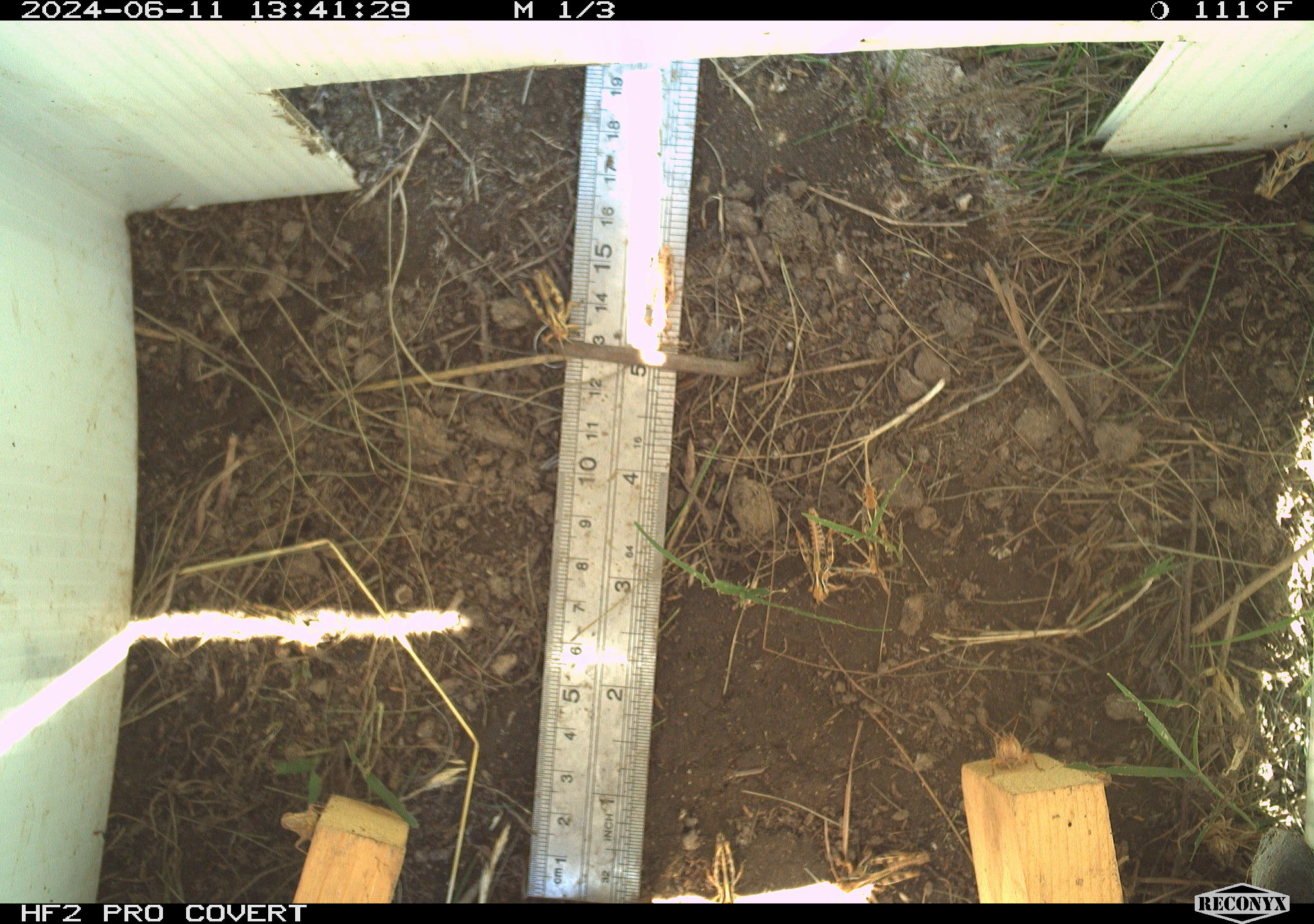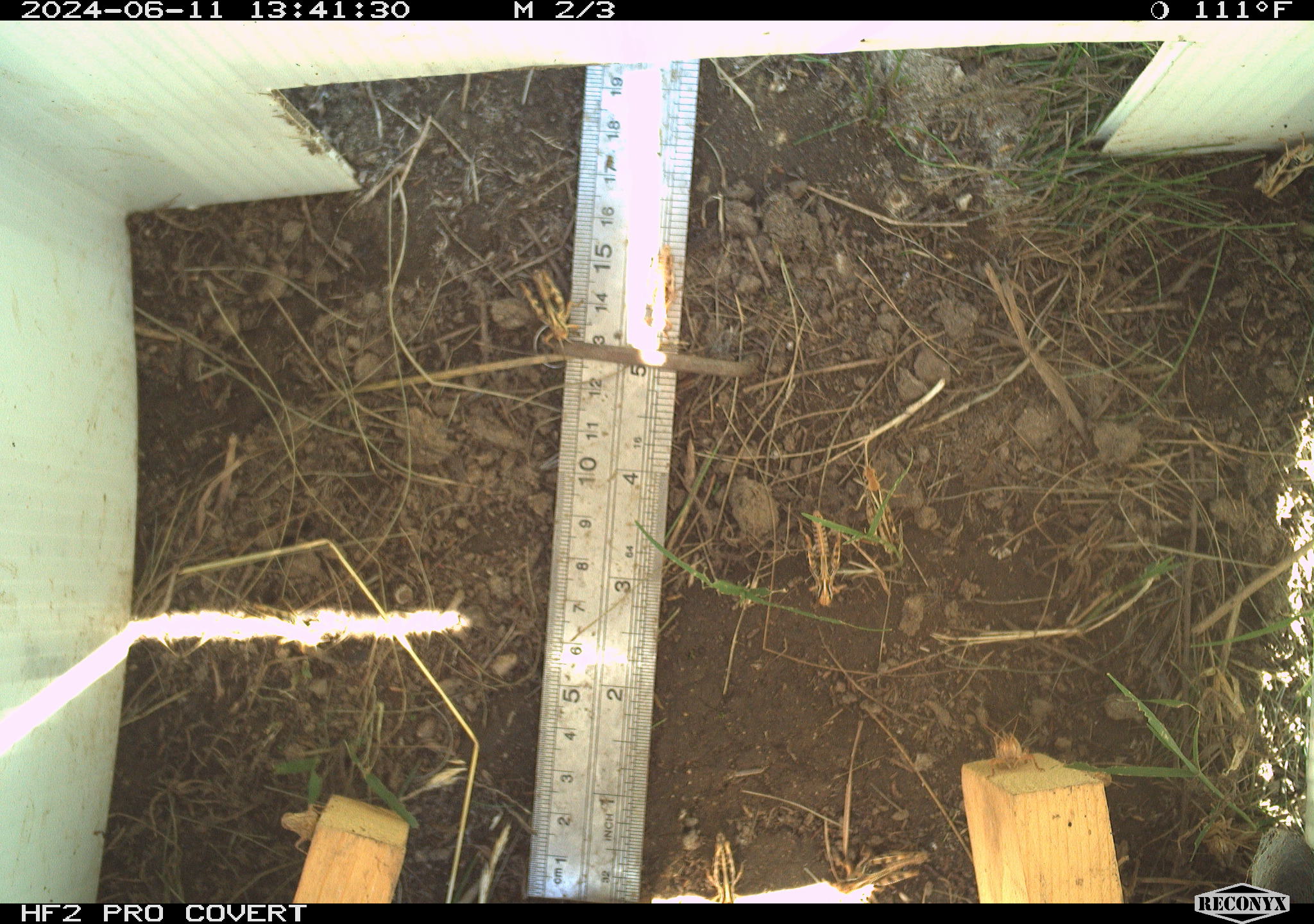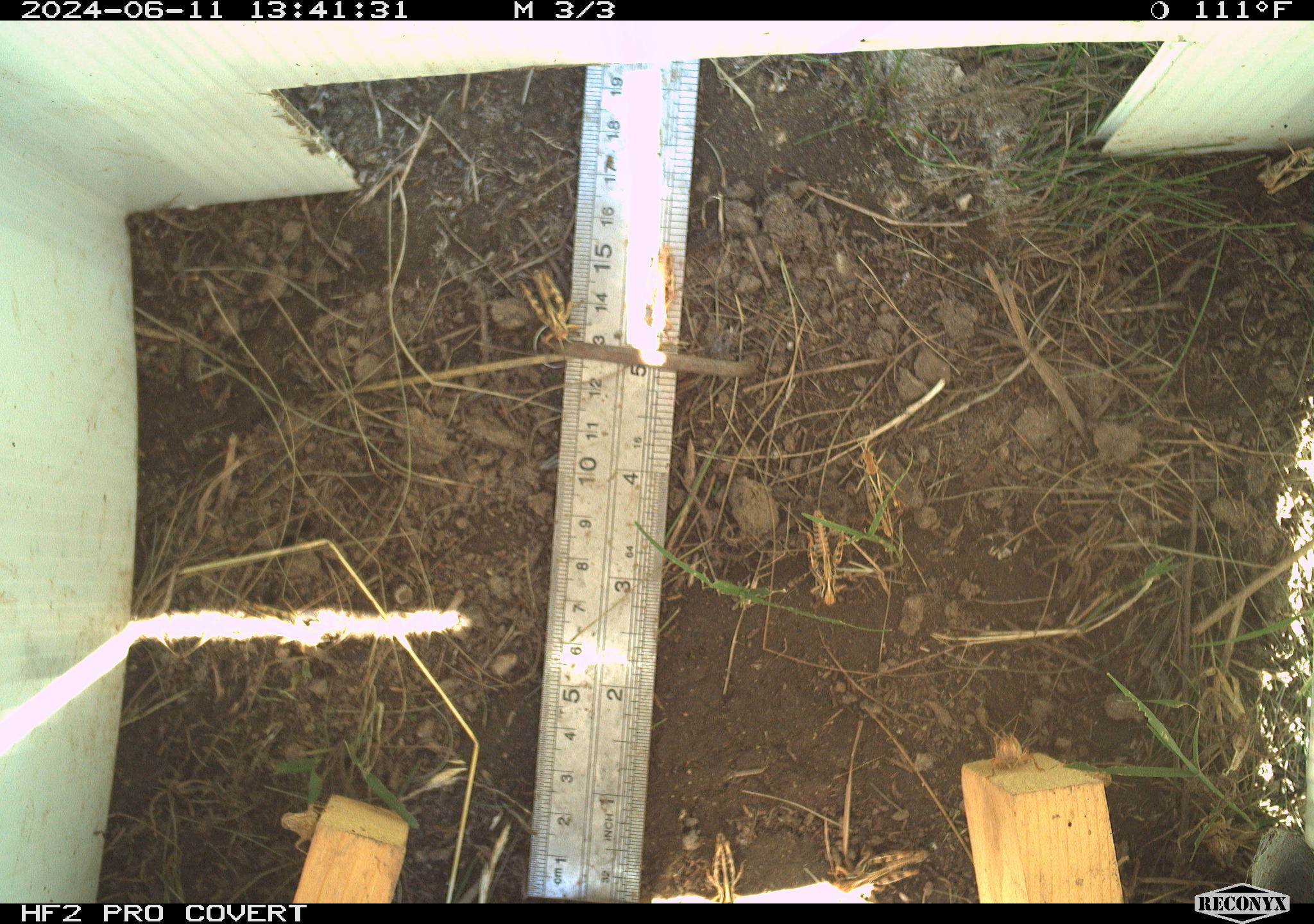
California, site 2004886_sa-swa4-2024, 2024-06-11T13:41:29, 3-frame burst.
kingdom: Animalia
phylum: Arthropoda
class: Insecta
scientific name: Insecta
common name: insect